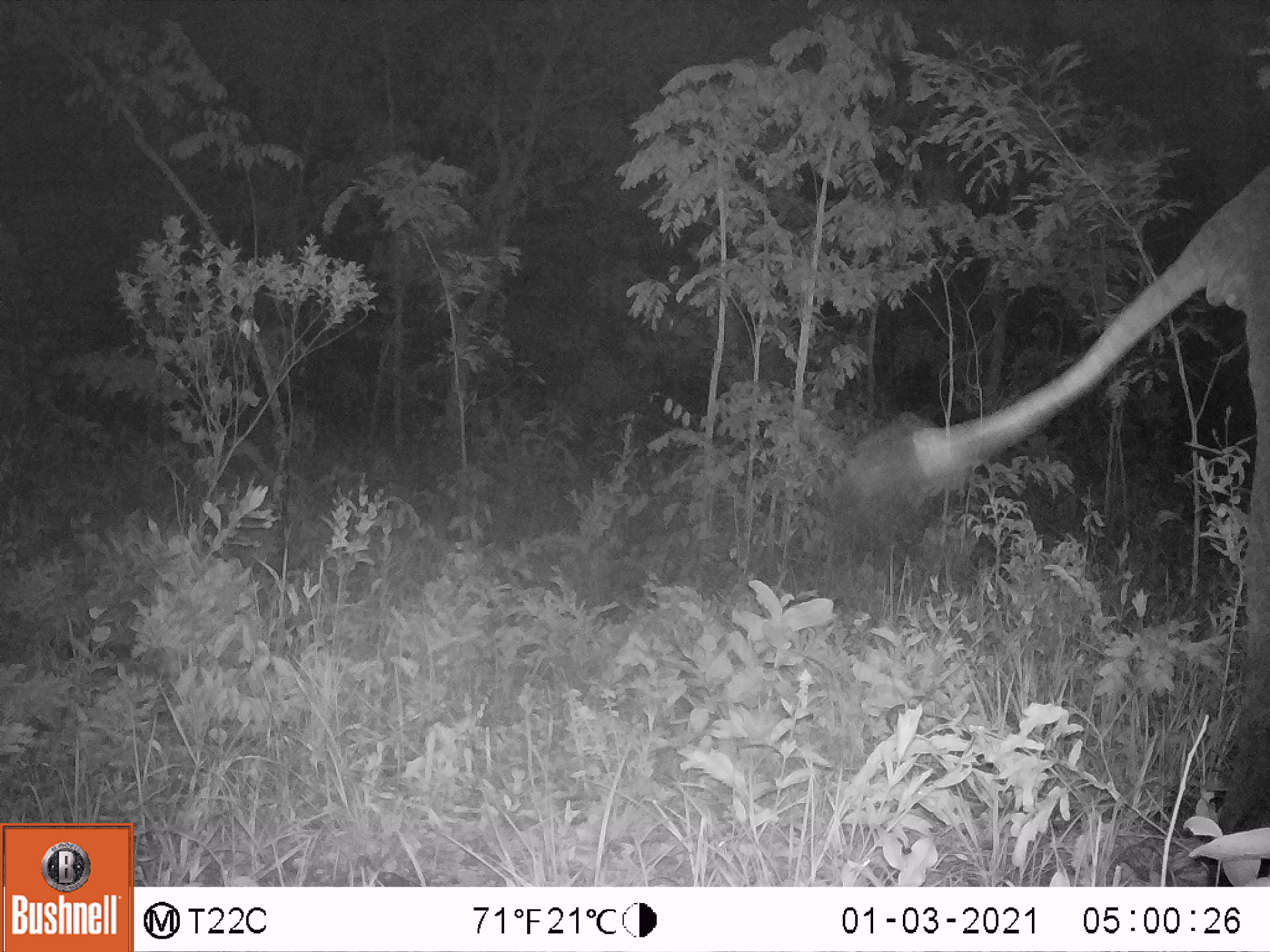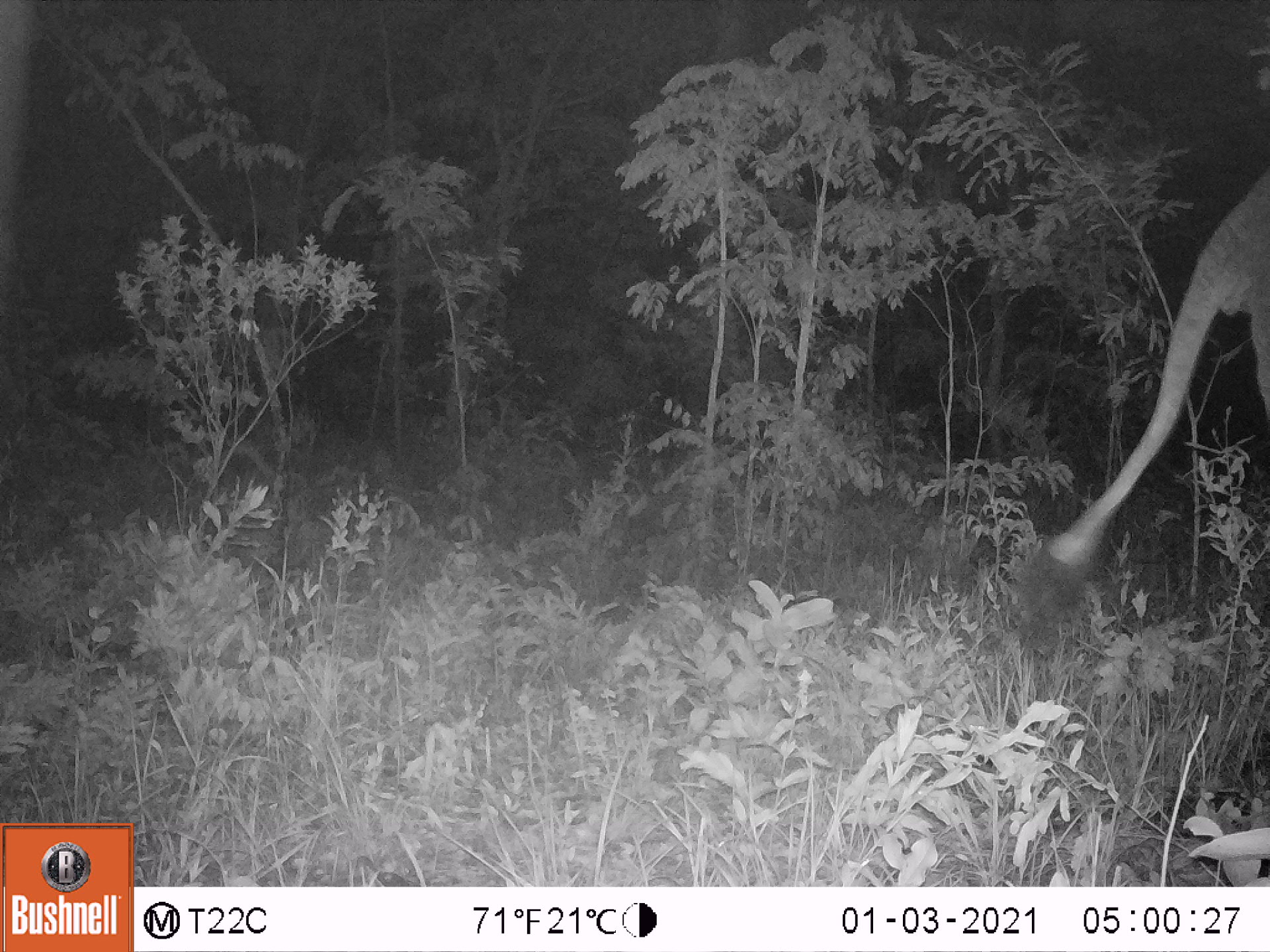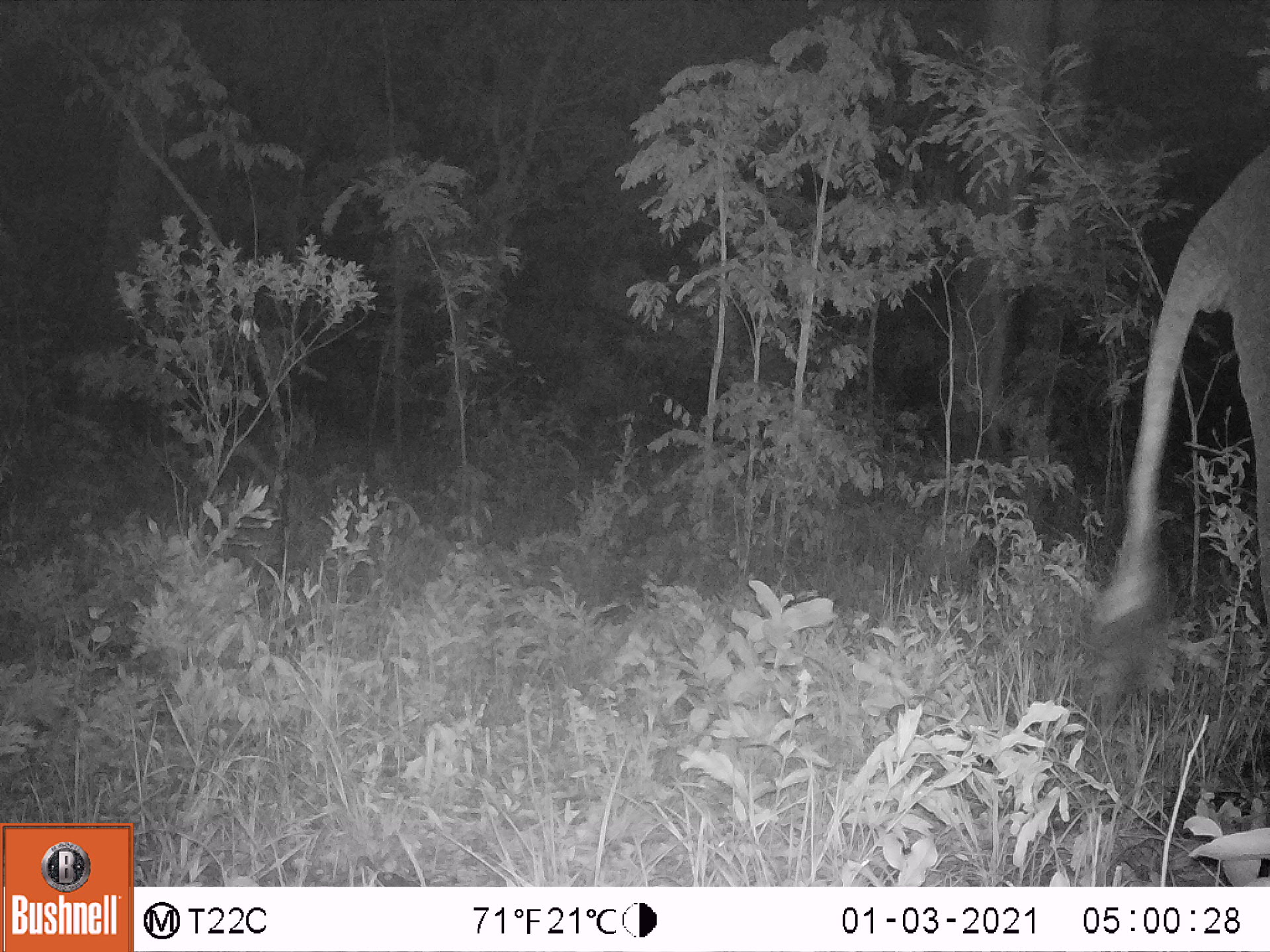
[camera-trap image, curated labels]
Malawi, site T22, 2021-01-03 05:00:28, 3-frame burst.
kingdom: Animalia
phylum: Chordata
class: Mammalia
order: Proboscidea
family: Elephantidae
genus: Loxodonta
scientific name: Loxodonta africana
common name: african savanna elephant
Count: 1.